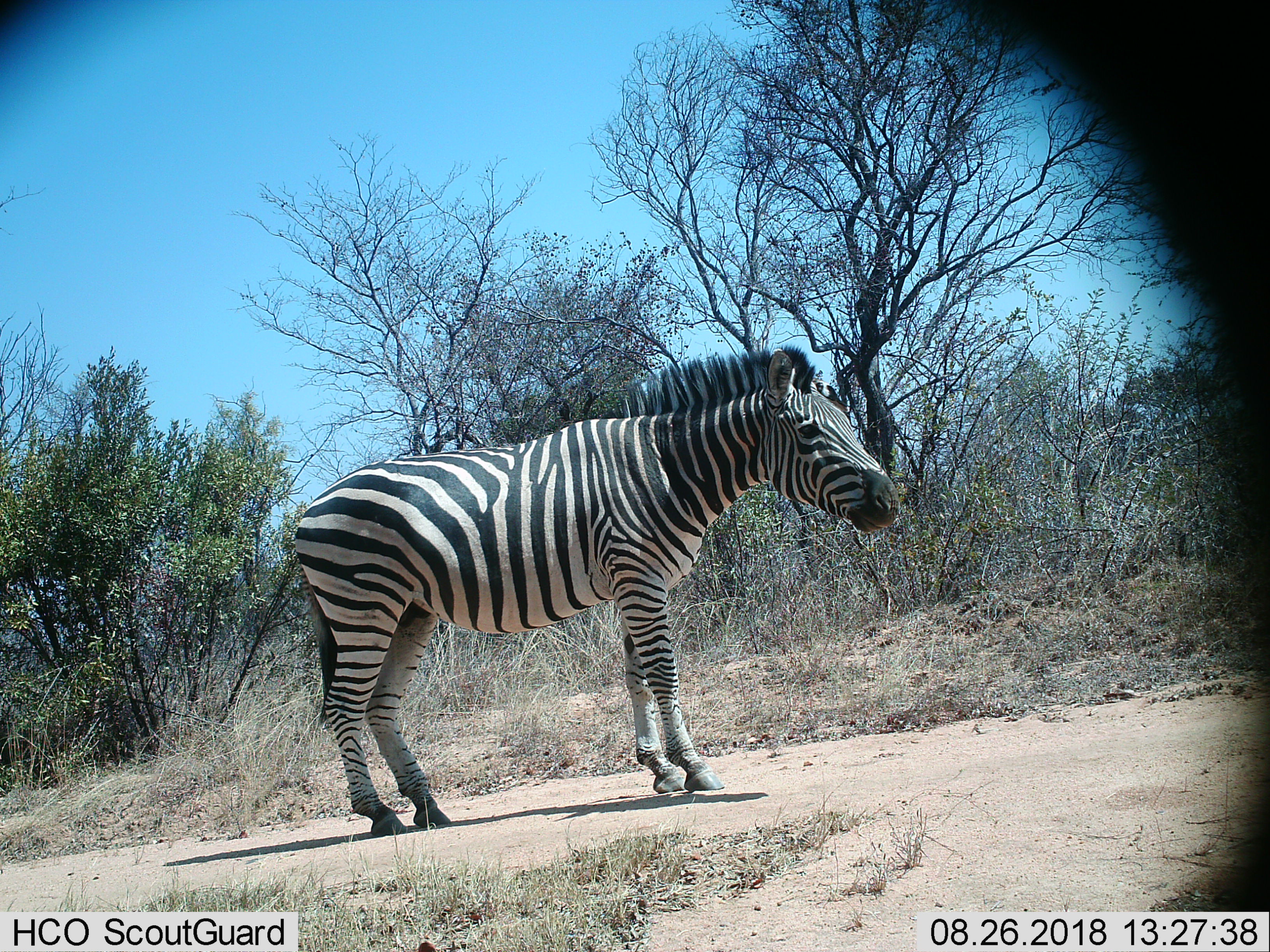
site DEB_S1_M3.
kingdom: Animalia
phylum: Chordata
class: Mammalia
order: Perissodactyla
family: Equidae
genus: Equus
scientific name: Equus quagga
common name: plains zebra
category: zebraplains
Zebraplains (plains zebra) (Equus quagga), count 1. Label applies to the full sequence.